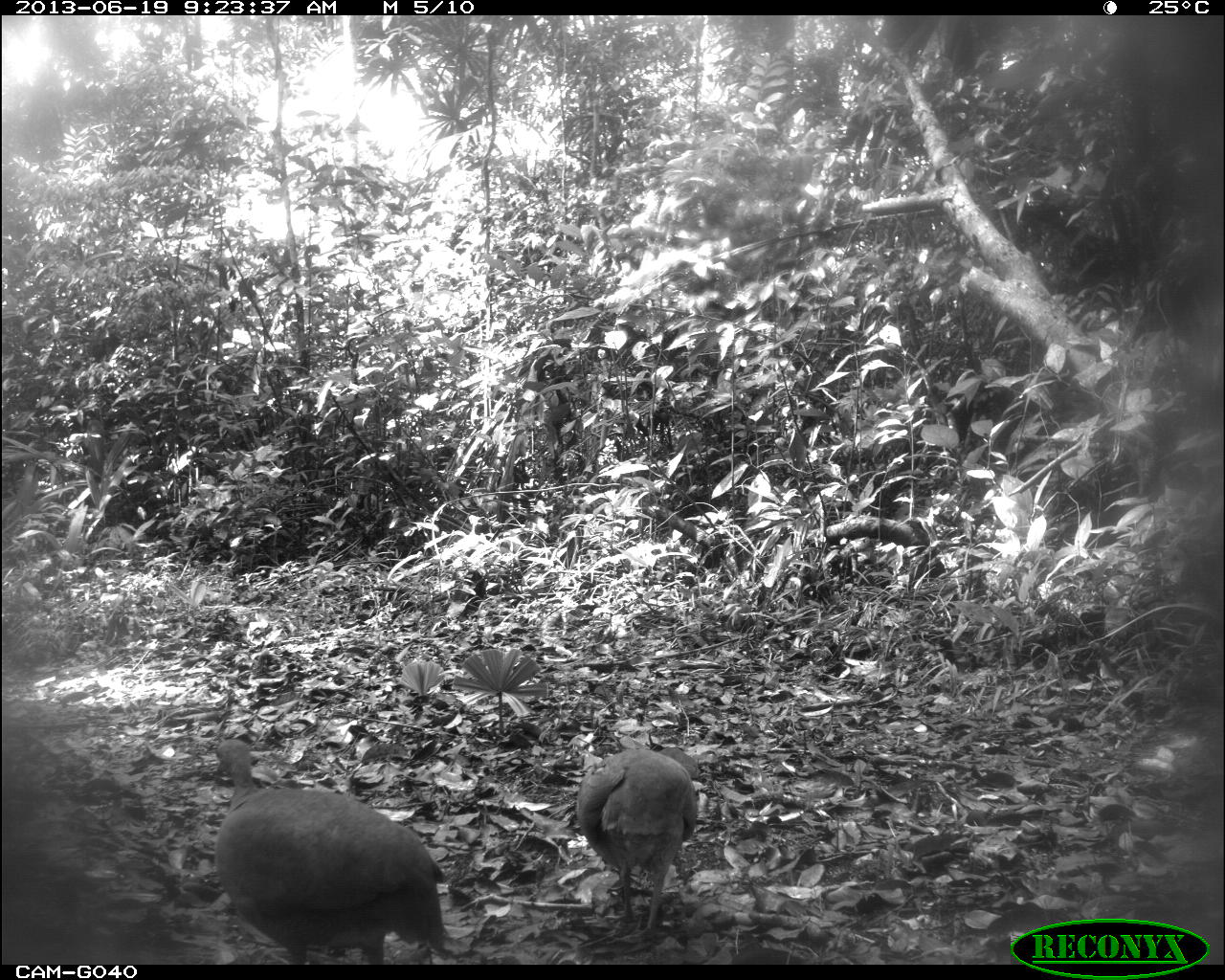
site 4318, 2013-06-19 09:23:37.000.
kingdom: Animalia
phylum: Chordata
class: Aves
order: Tinamiformes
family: Tinamidae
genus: Tinamus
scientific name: Tinamus major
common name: great tinamou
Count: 2.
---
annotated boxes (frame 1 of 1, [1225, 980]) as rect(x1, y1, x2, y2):
tinamus major: rect(212, 734, 453, 964); rect(574, 742, 703, 940)